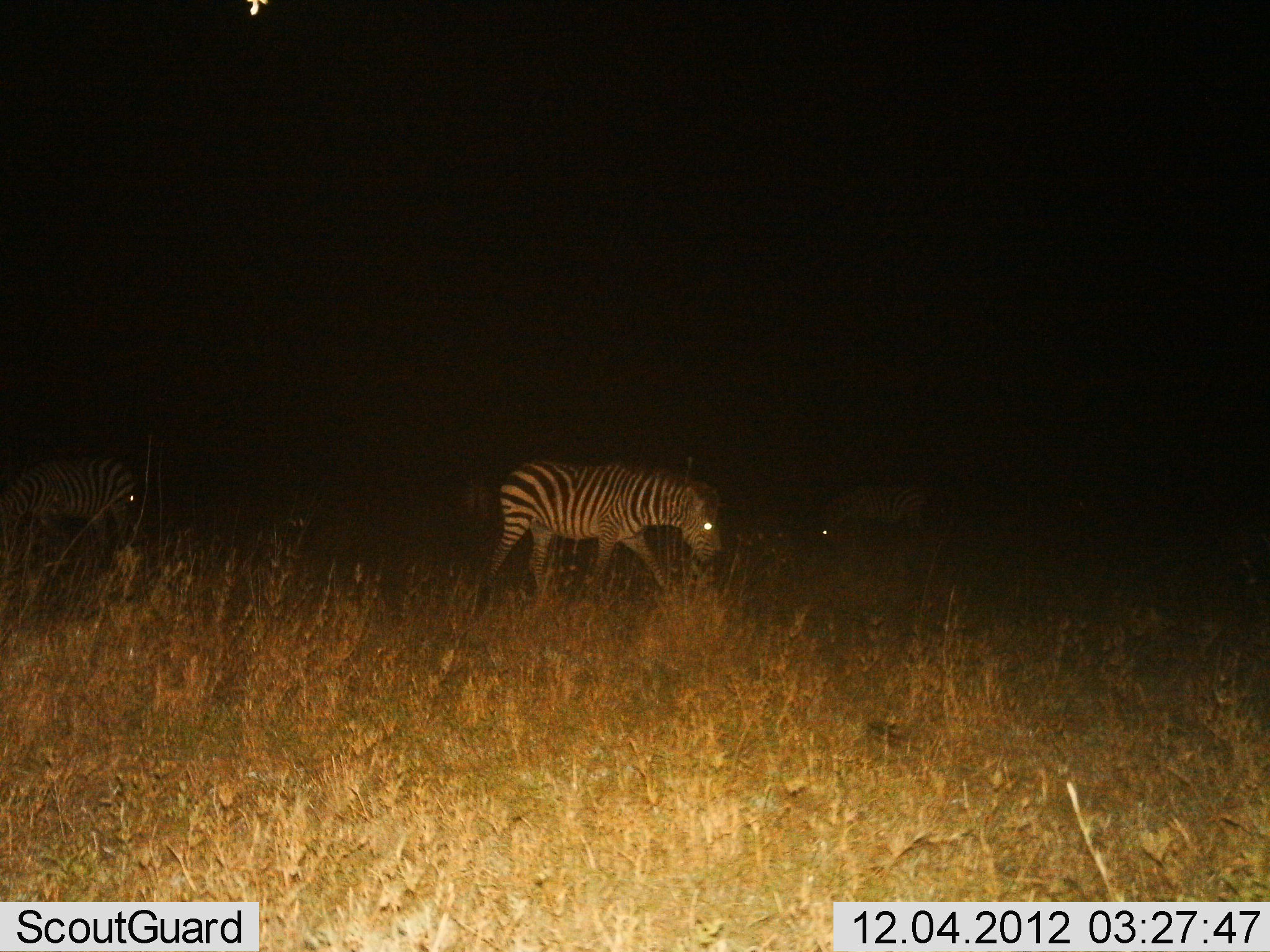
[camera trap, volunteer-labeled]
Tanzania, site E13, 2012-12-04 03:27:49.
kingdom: Animalia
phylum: Chordata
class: Mammalia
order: Perissodactyla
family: Equidae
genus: Equus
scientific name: Equus quagga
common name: plains zebra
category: zebra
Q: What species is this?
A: Zebra (plains zebra) (Equus quagga).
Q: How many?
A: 4.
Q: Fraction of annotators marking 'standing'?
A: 40%.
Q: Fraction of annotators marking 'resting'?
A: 0%.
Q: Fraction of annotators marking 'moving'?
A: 90%.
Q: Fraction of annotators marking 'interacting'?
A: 0%.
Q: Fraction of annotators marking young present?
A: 0%.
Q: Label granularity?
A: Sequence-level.